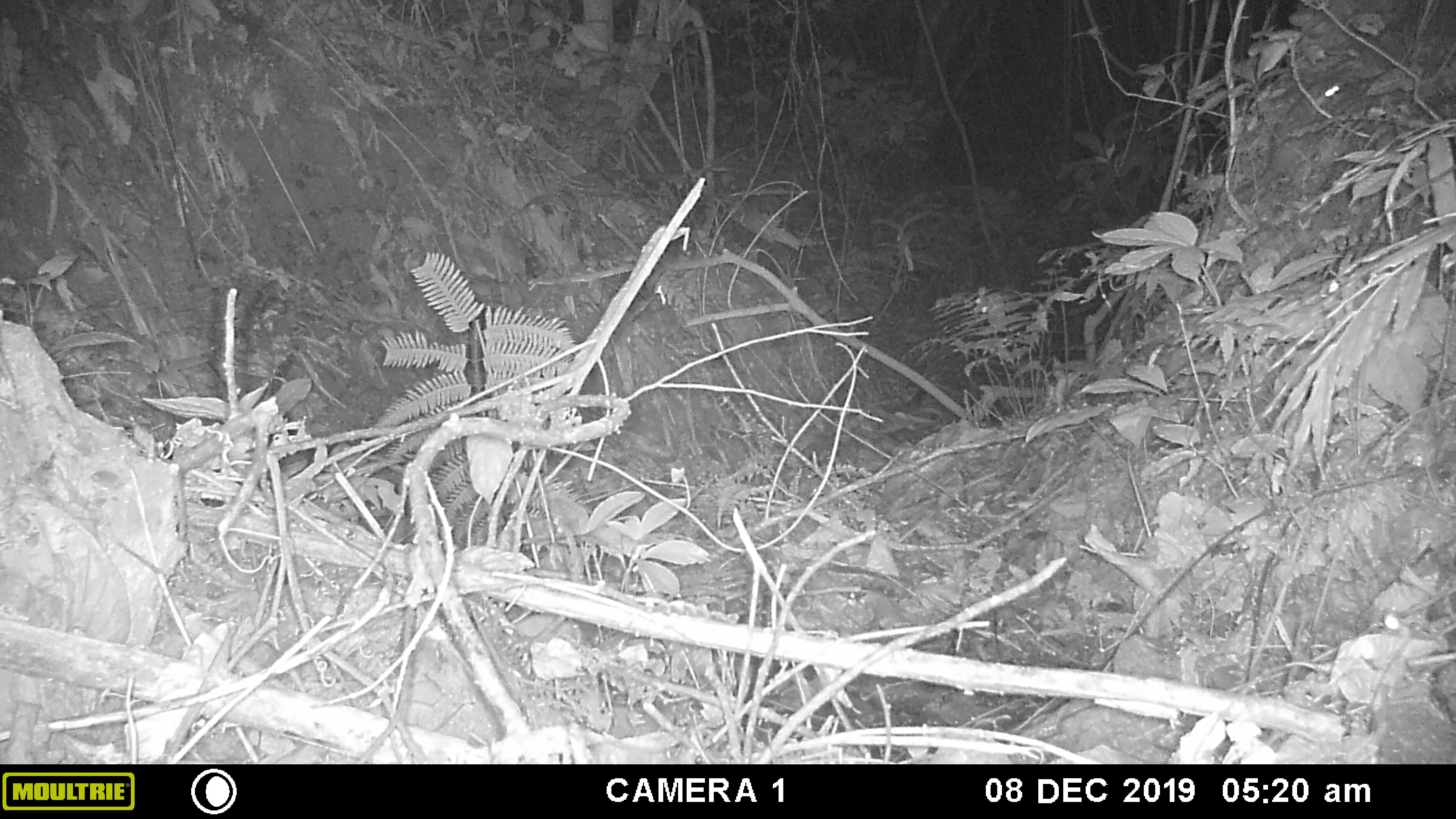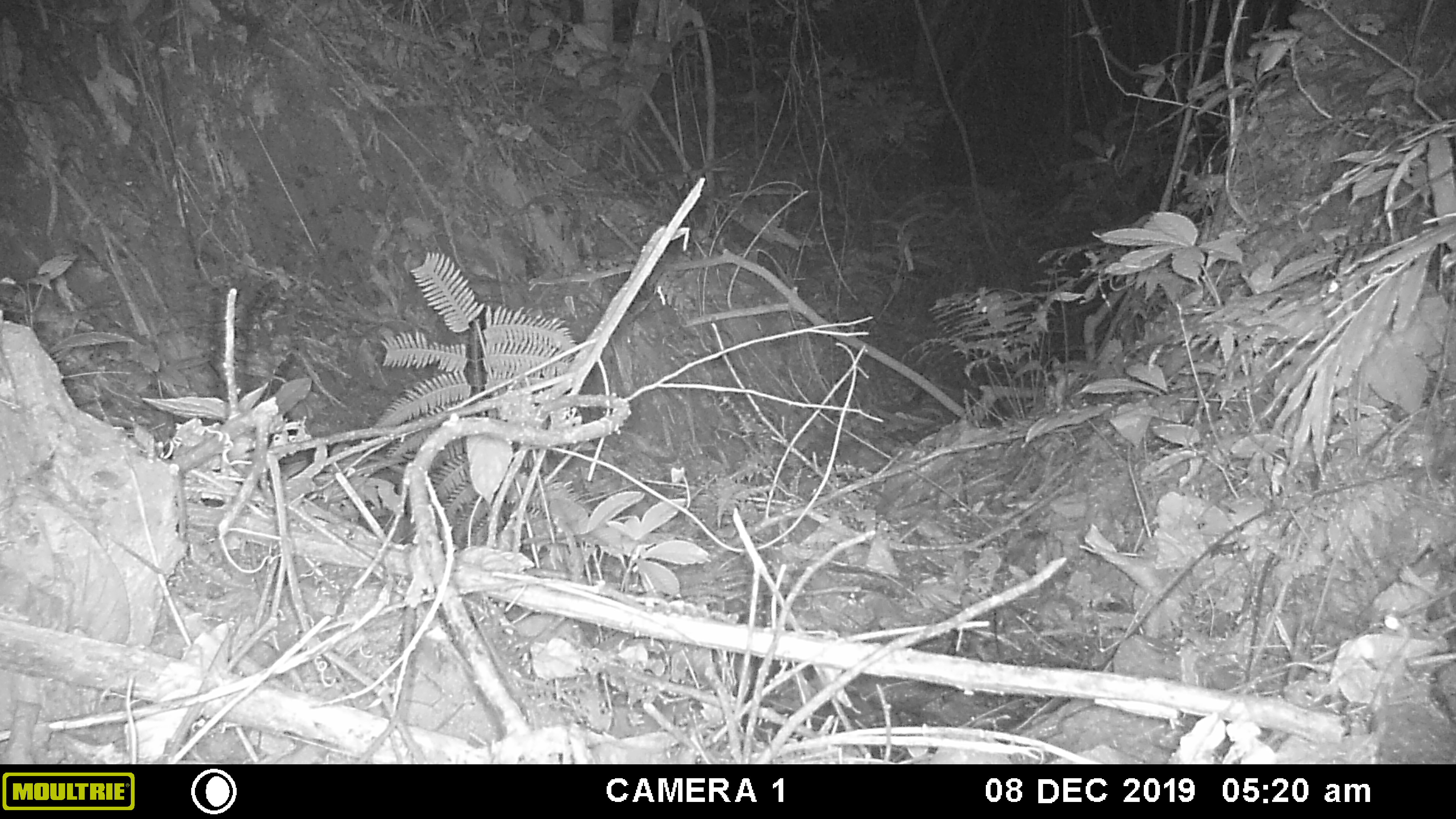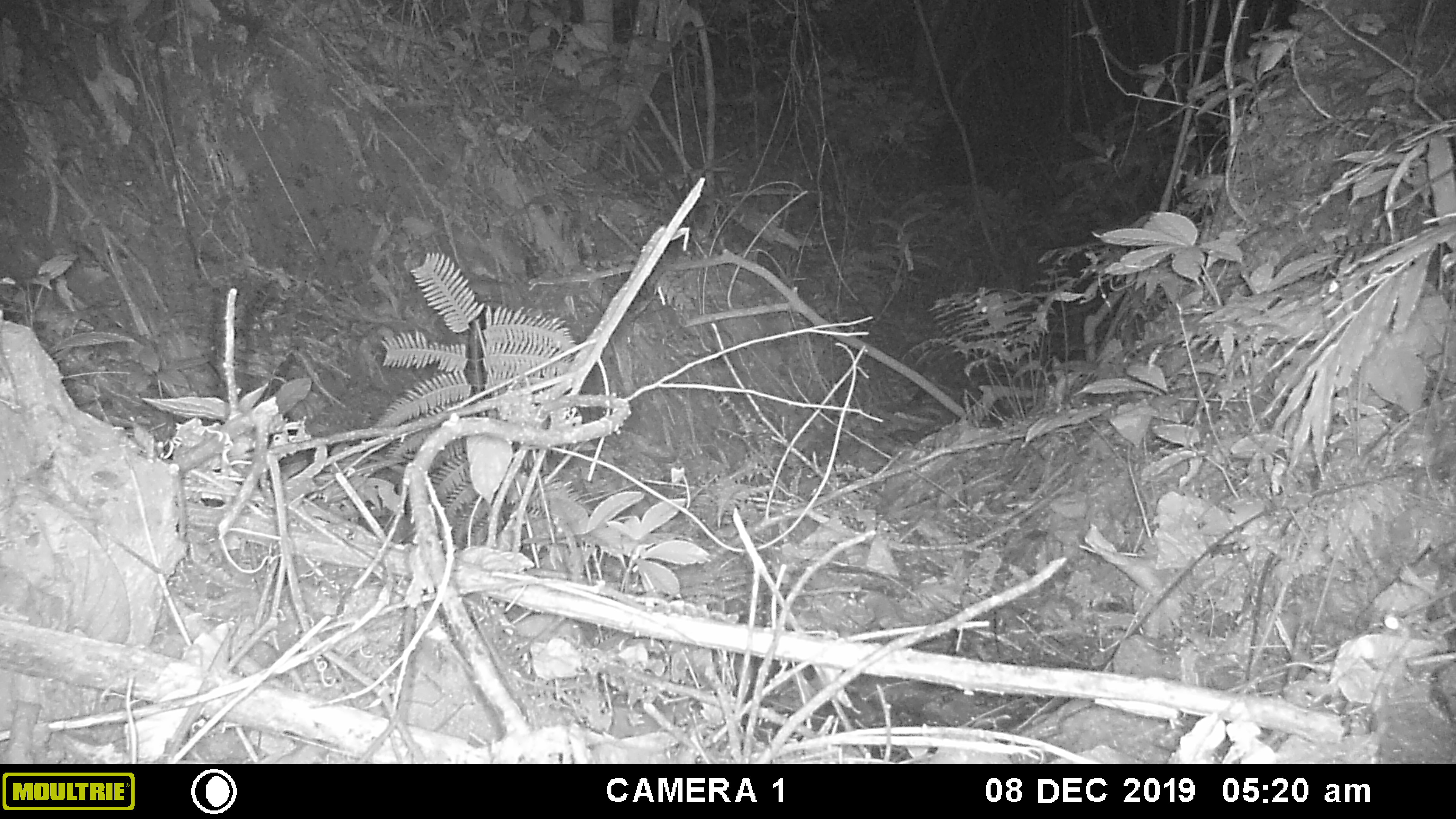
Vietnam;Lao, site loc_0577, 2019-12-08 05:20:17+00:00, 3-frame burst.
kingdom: Animalia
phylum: Chordata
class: Mammalia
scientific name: Mammalia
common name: mammal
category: unidentified small mammal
Unidentified small mammal (mammal) (Mammalia). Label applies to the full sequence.